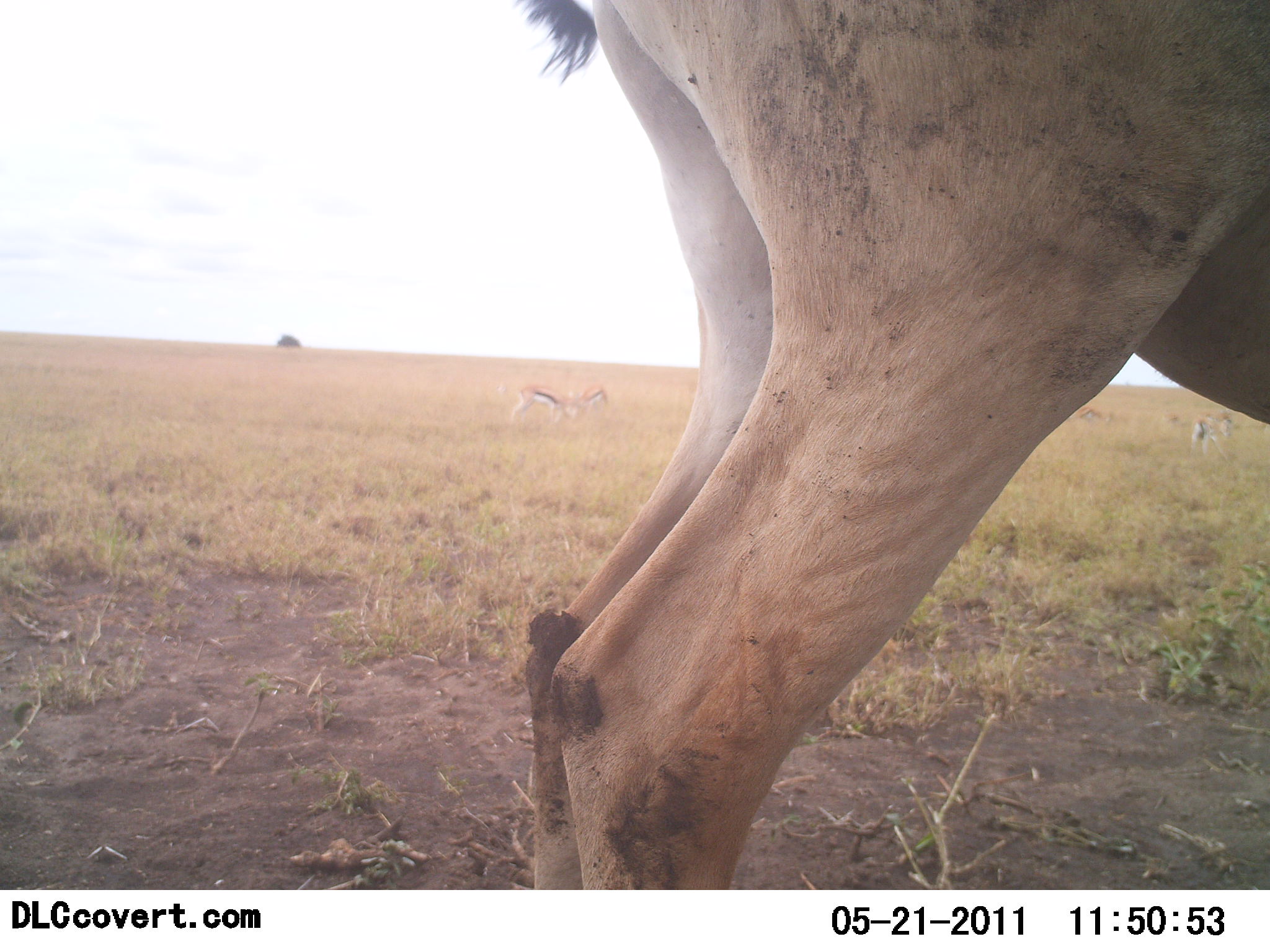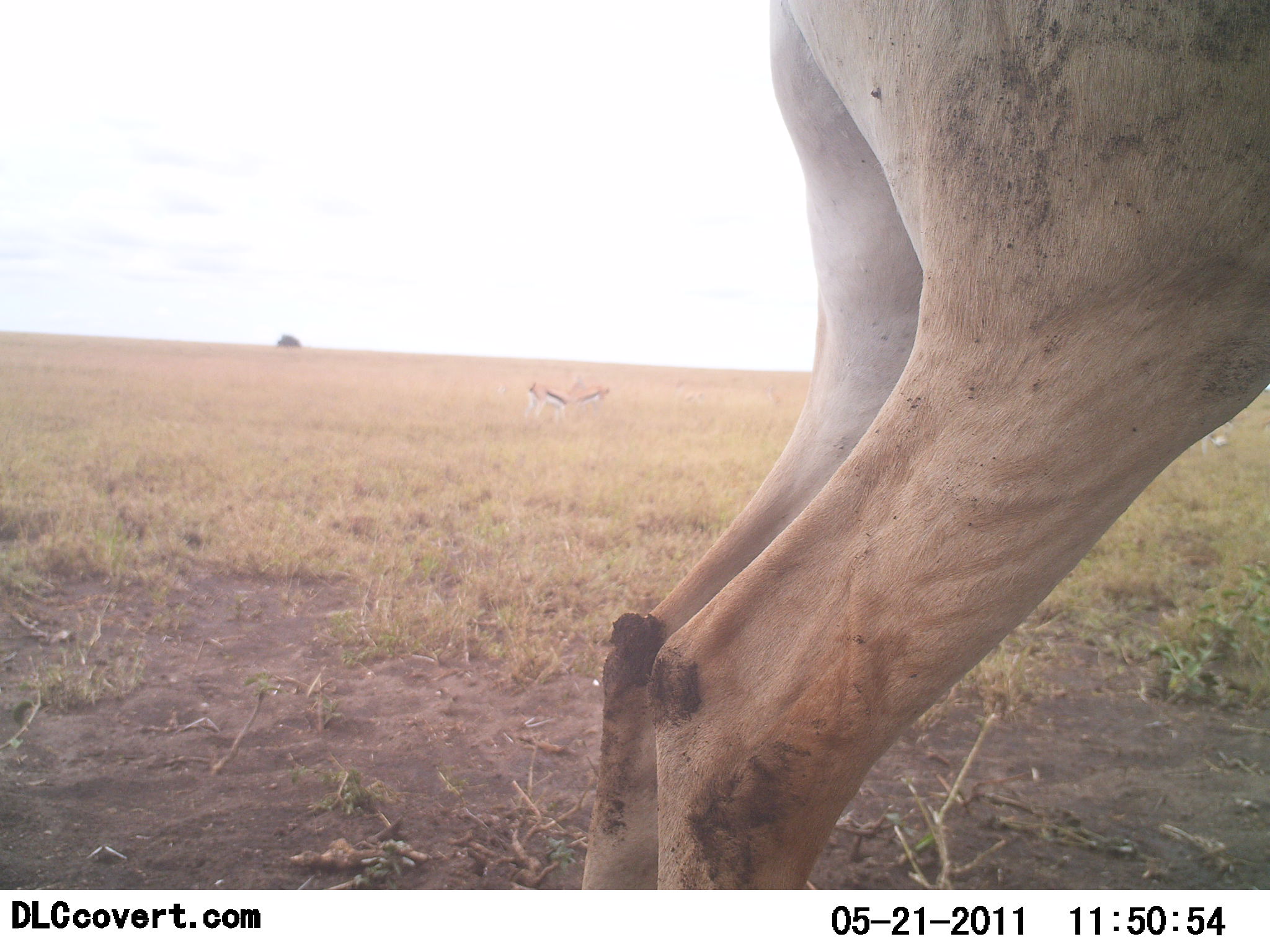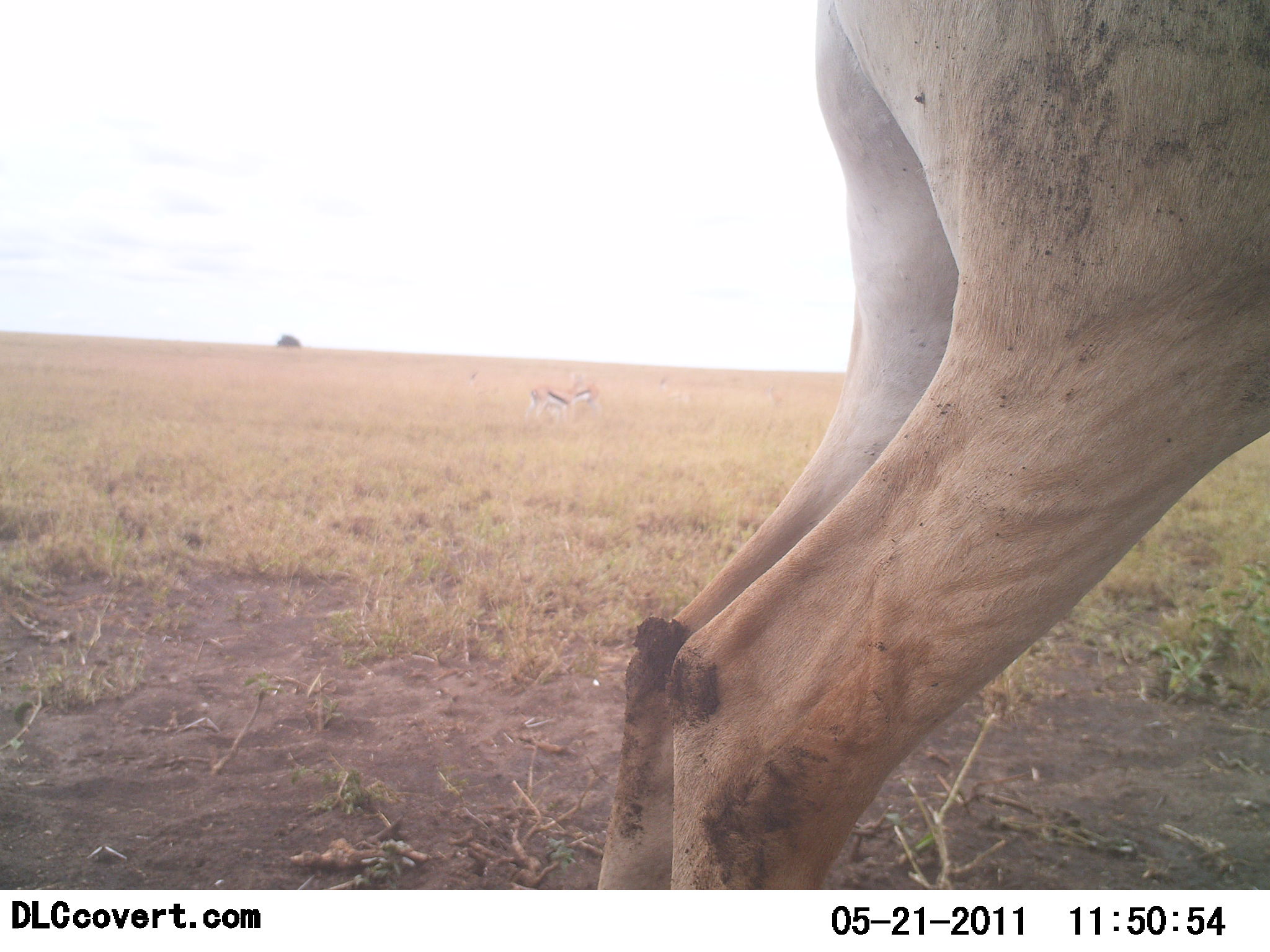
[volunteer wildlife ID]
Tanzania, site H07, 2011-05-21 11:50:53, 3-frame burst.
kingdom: Animalia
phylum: Chordata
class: Mammalia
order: Artiodactyla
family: Bovidae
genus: Eudorcas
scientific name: Eudorcas thomsonii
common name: thomson's gazelle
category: gazellethomsons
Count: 3.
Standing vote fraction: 75%.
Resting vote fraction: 0%.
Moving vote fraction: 8%.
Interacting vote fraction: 8%.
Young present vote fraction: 8%.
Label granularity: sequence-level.